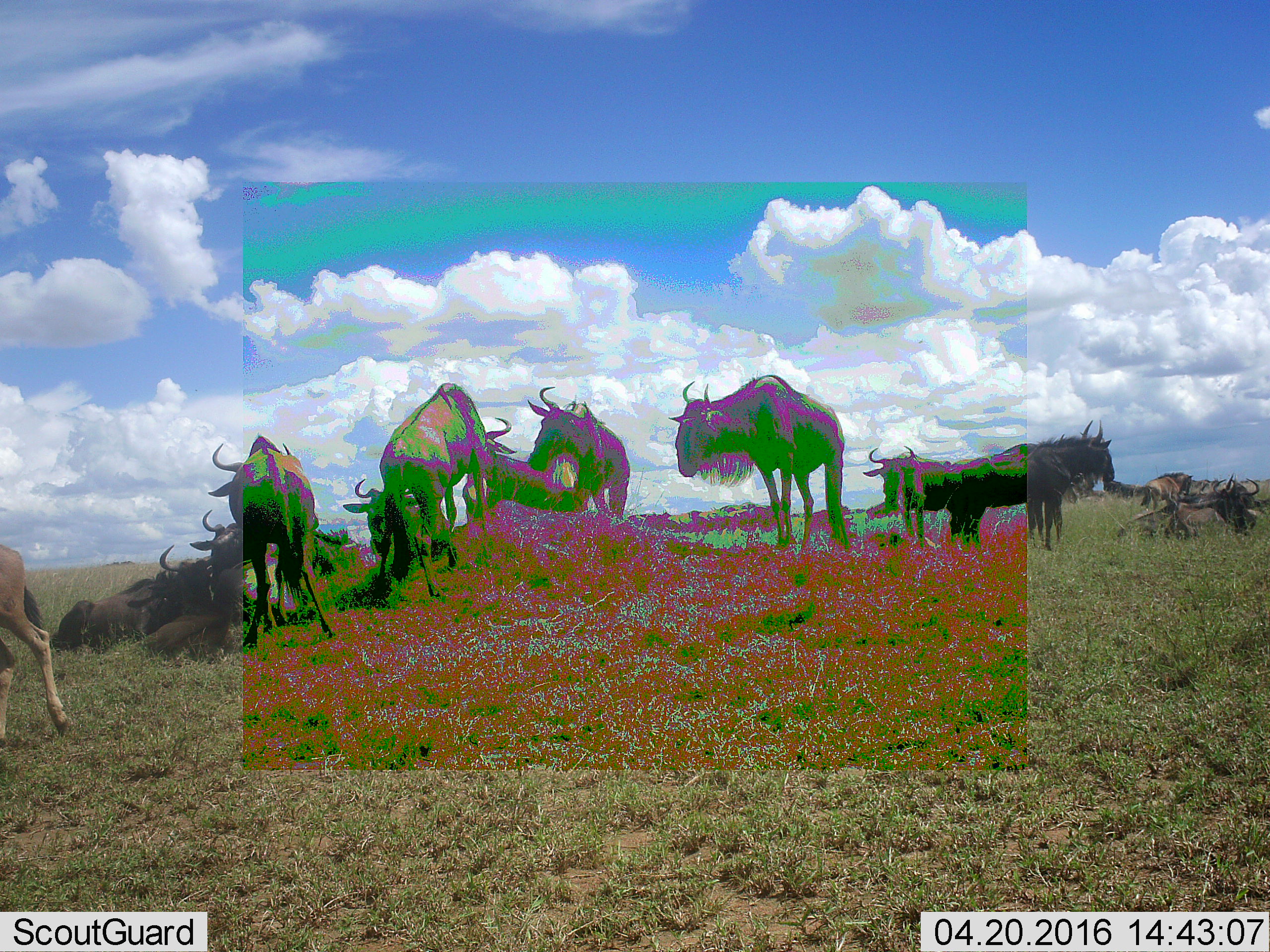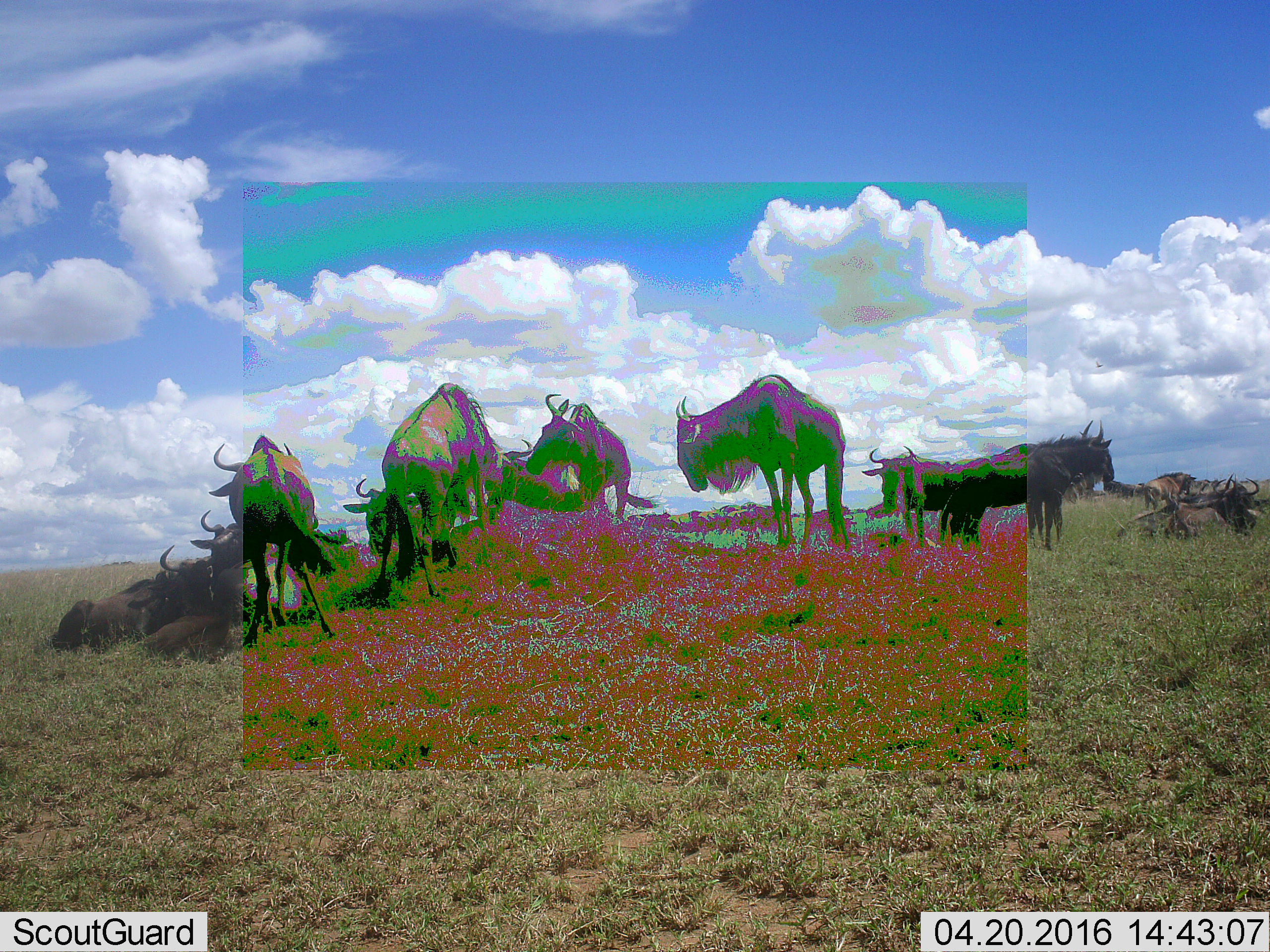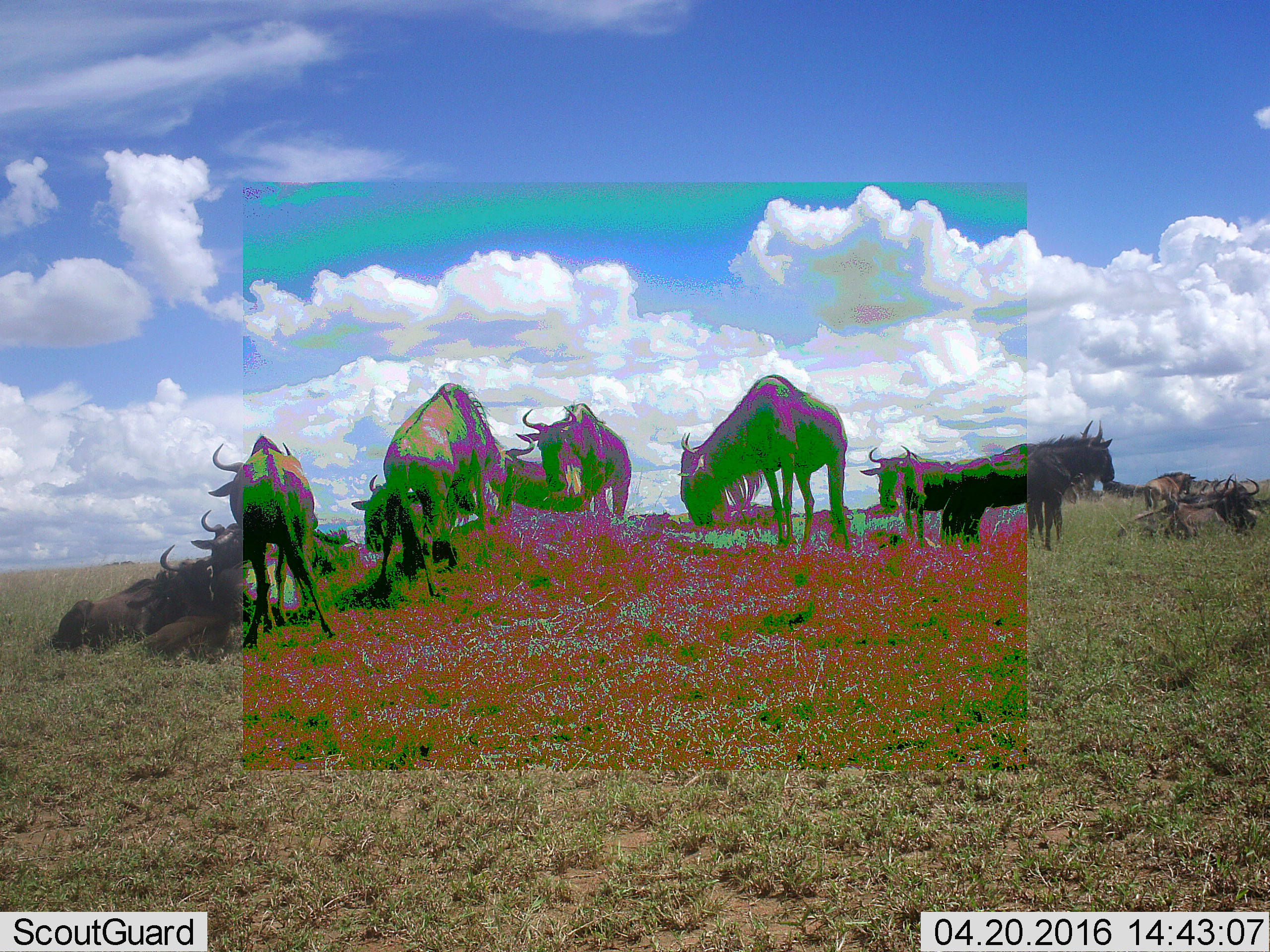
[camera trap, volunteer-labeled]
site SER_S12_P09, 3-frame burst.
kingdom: Animalia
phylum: Chordata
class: Mammalia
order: Artiodactyla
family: Bovidae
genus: Connochaetes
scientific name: Connochaetes taurinus taurinus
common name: blue wildebeest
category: wildebeestblue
Wildebeestblue (blue wildebeest) (Connochaetes taurinus taurinus), count 11-50. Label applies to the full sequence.